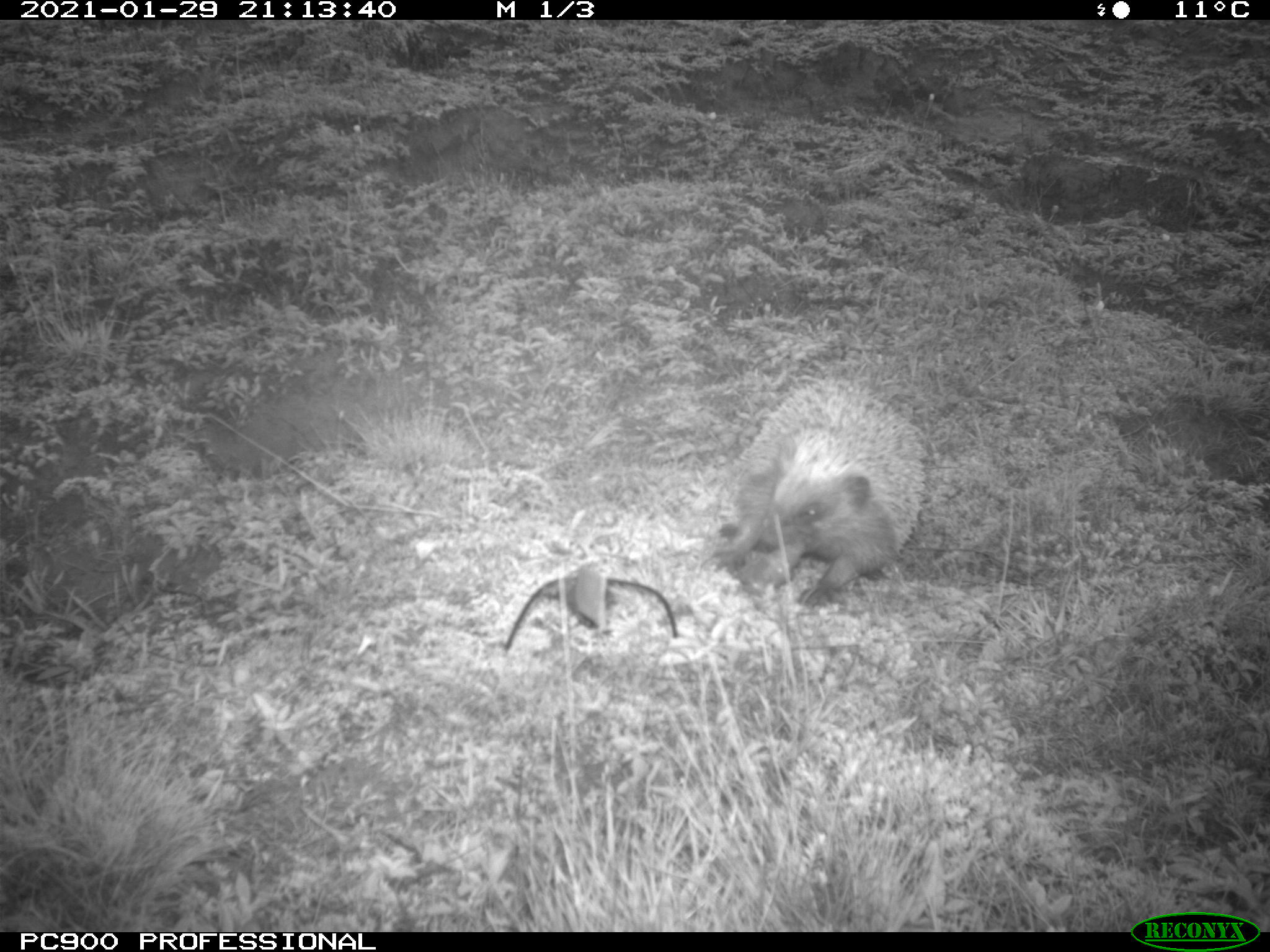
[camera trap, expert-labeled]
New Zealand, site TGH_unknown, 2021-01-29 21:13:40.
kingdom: Animalia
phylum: Chordata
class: Mammalia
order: Eulipotyphla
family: Erinaceidae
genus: Erinaceus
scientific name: Erinaceus europaeus europaeus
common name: european hedgehog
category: hedgehog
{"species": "hedgehog (european hedgehog) (Erinaceus europaeus europaeus)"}